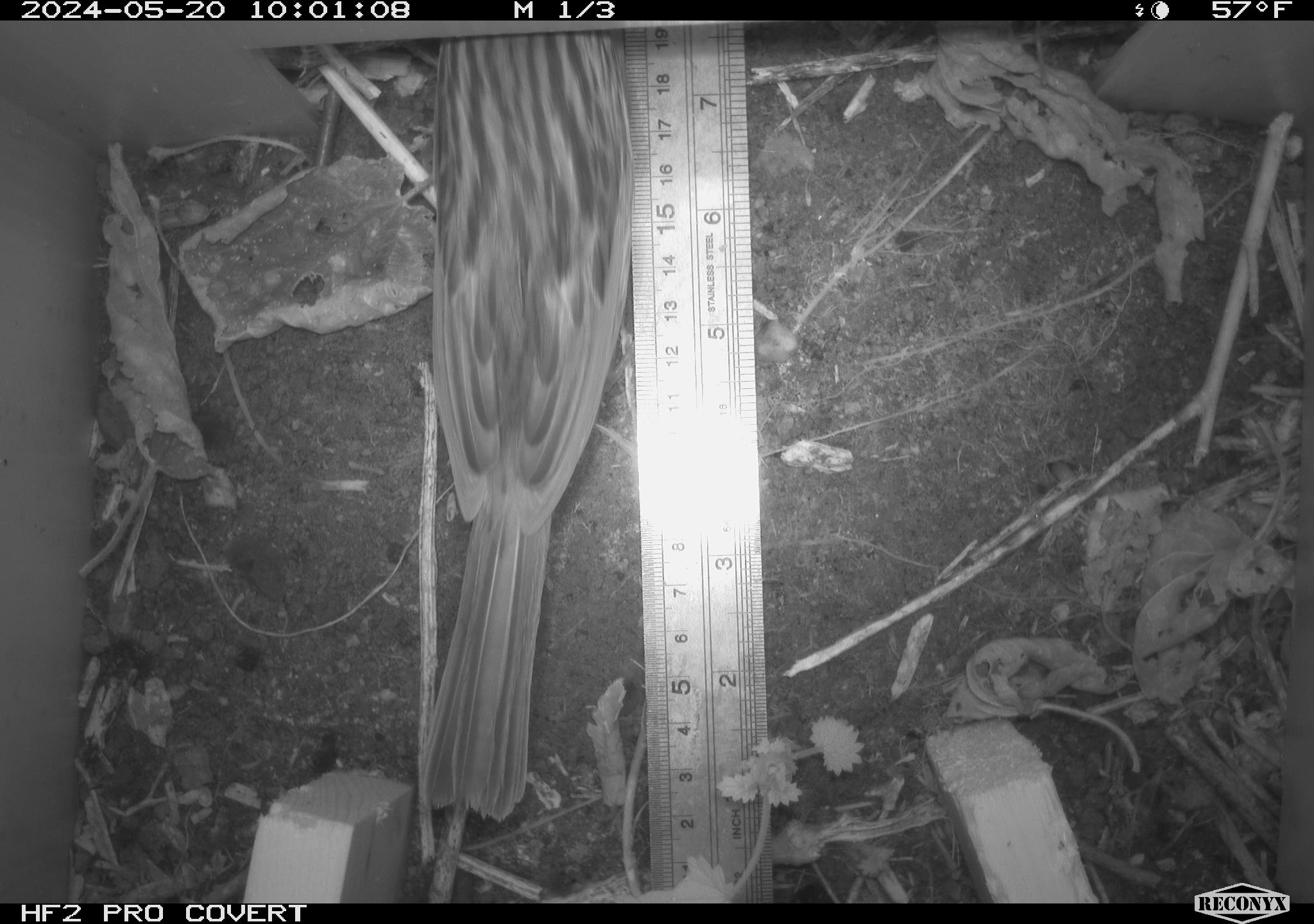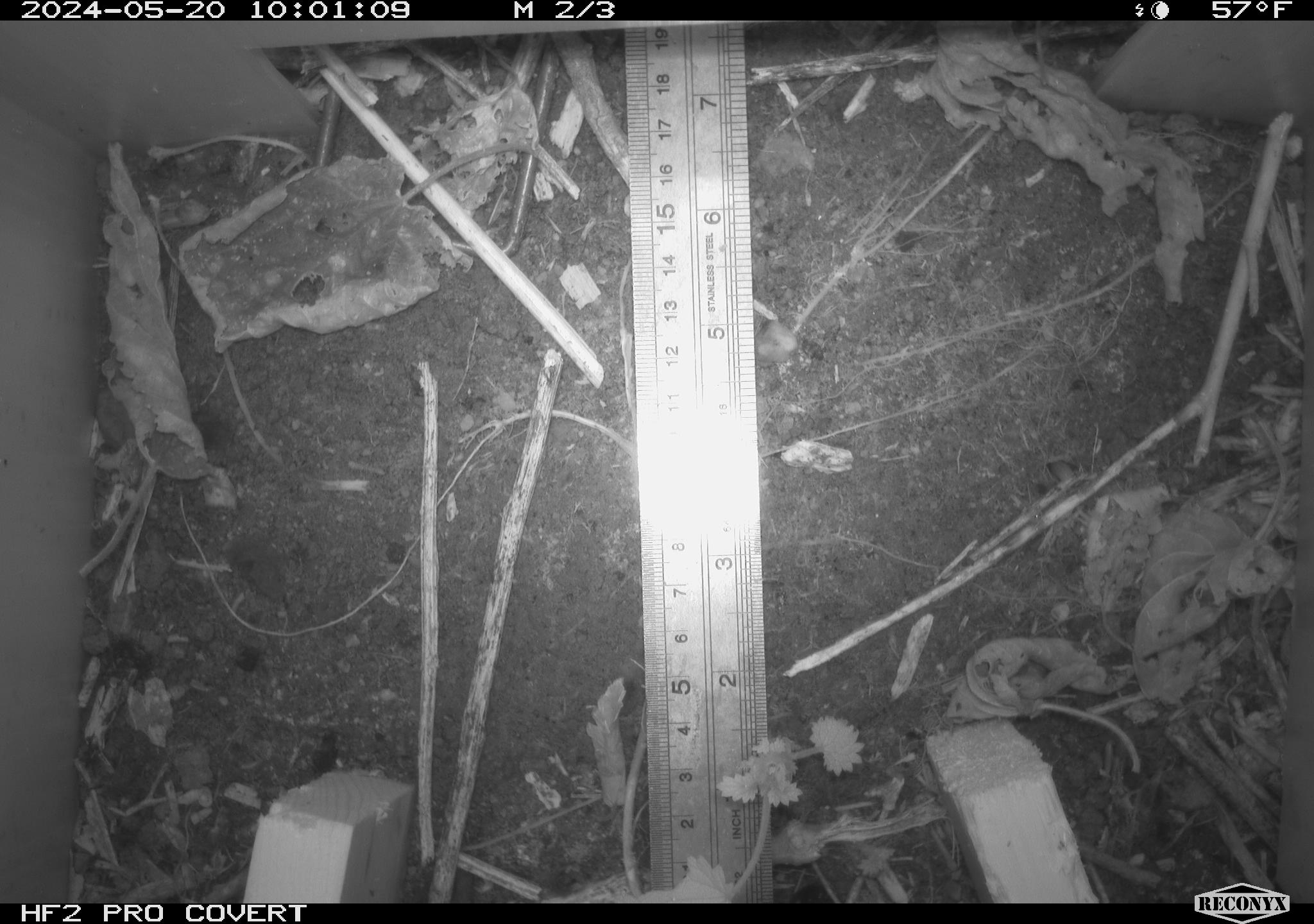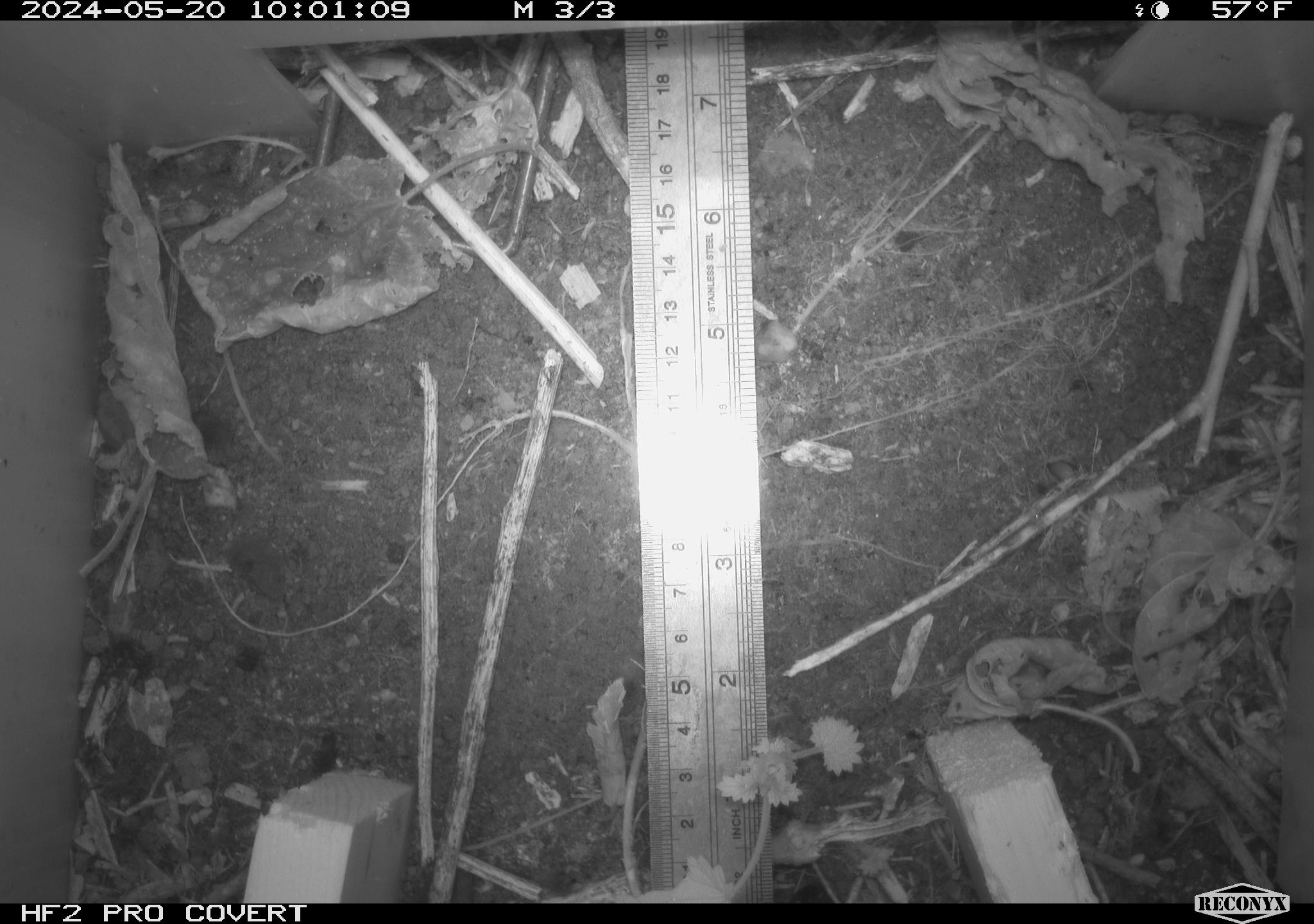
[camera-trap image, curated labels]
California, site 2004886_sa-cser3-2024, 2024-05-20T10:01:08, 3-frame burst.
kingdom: Animalia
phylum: Chordata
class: Aves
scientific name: Aves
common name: bird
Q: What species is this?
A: Bird (Aves).